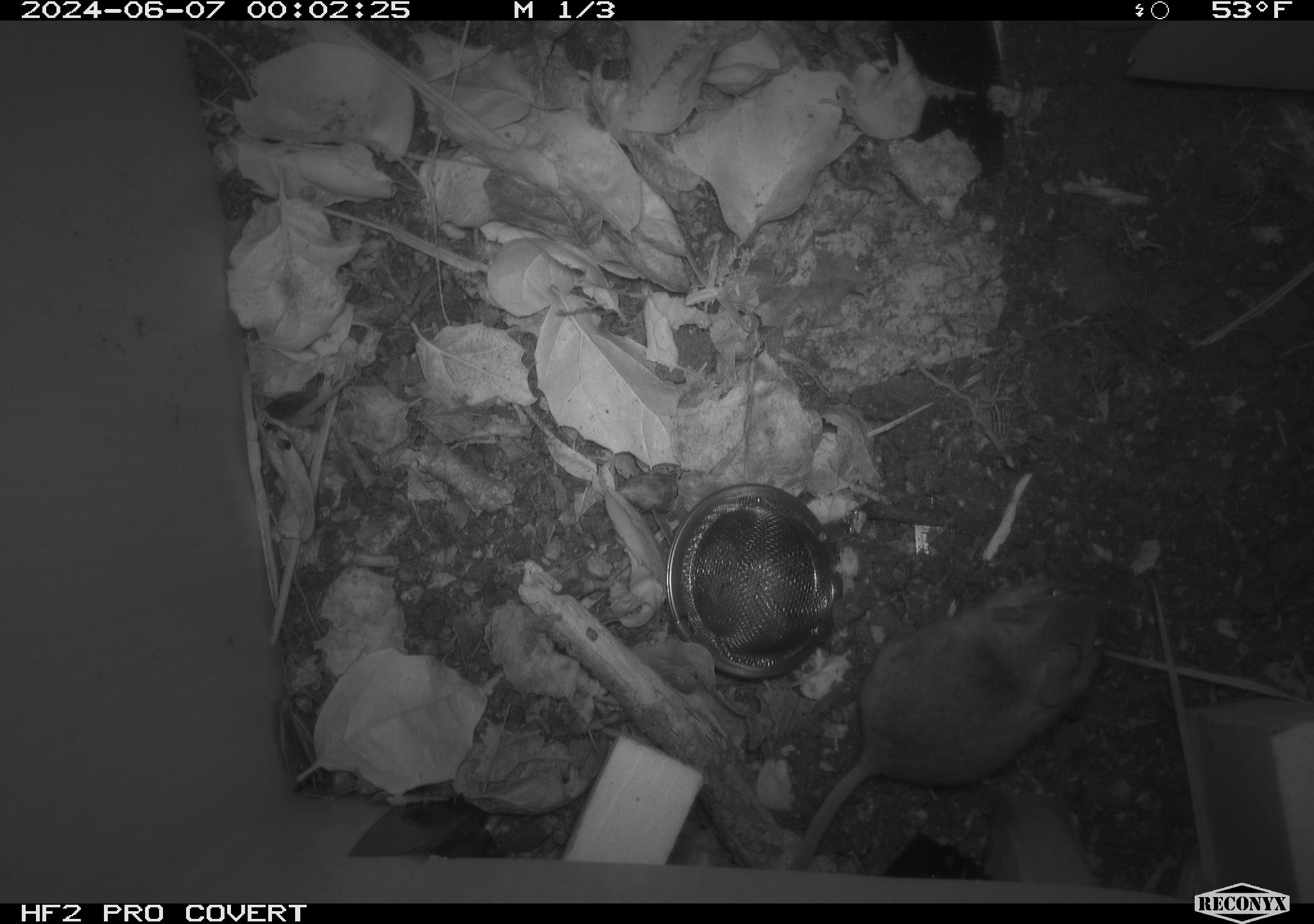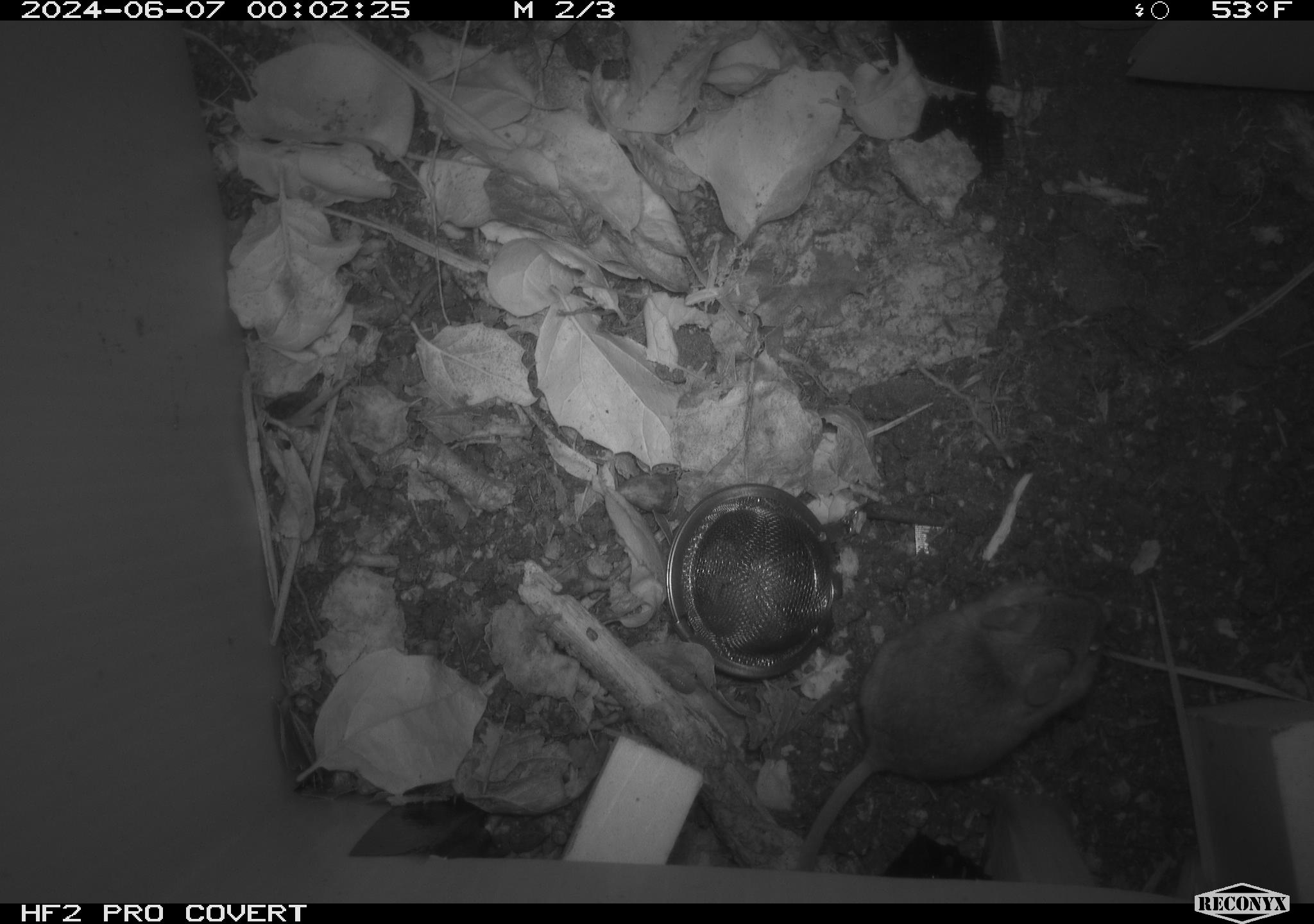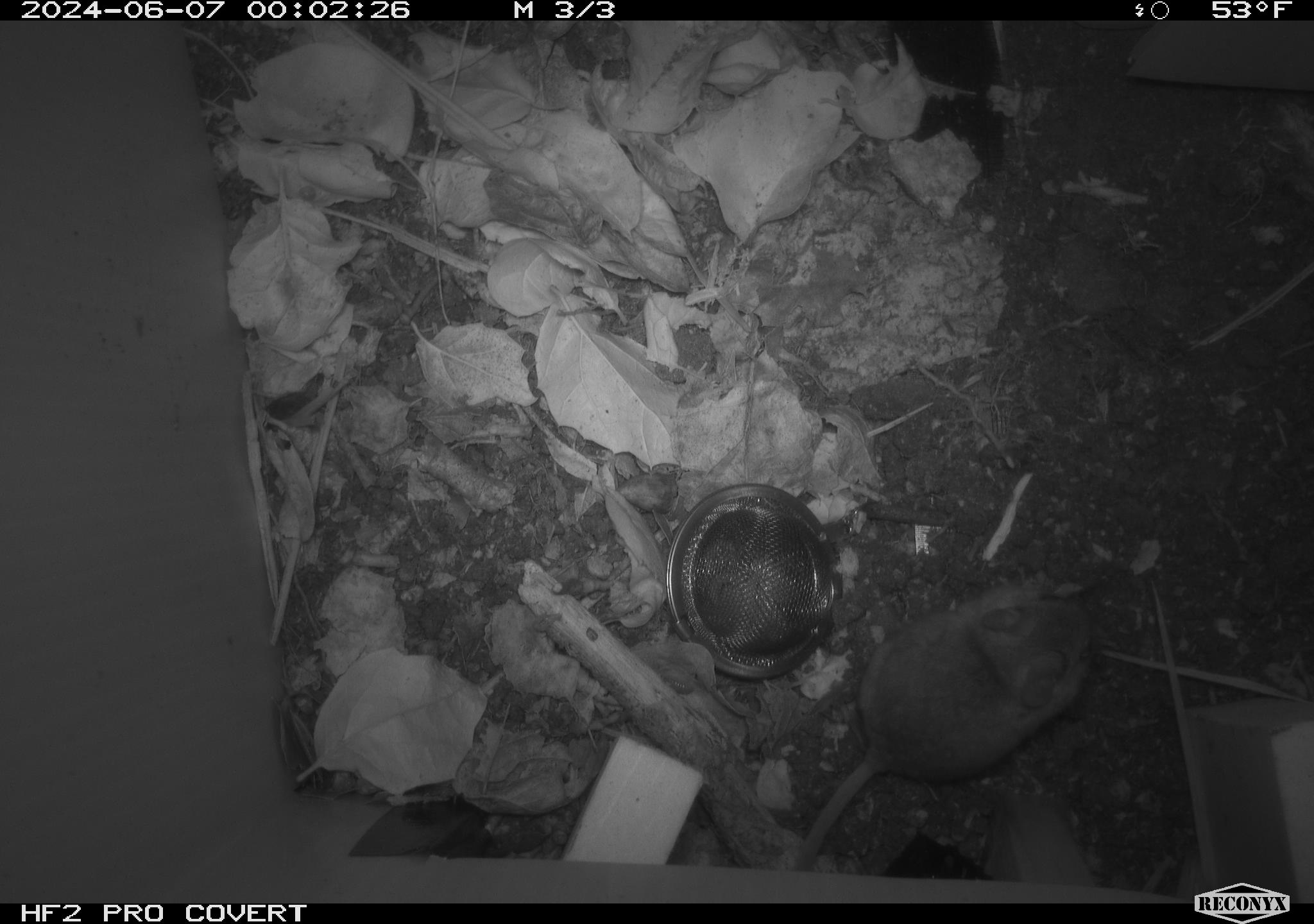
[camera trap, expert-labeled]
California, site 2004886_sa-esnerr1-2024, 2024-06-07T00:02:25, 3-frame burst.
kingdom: Animalia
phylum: Chordata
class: Mammalia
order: Rodentia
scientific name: Rodentia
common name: rodent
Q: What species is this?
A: Rodent (Rodentia).